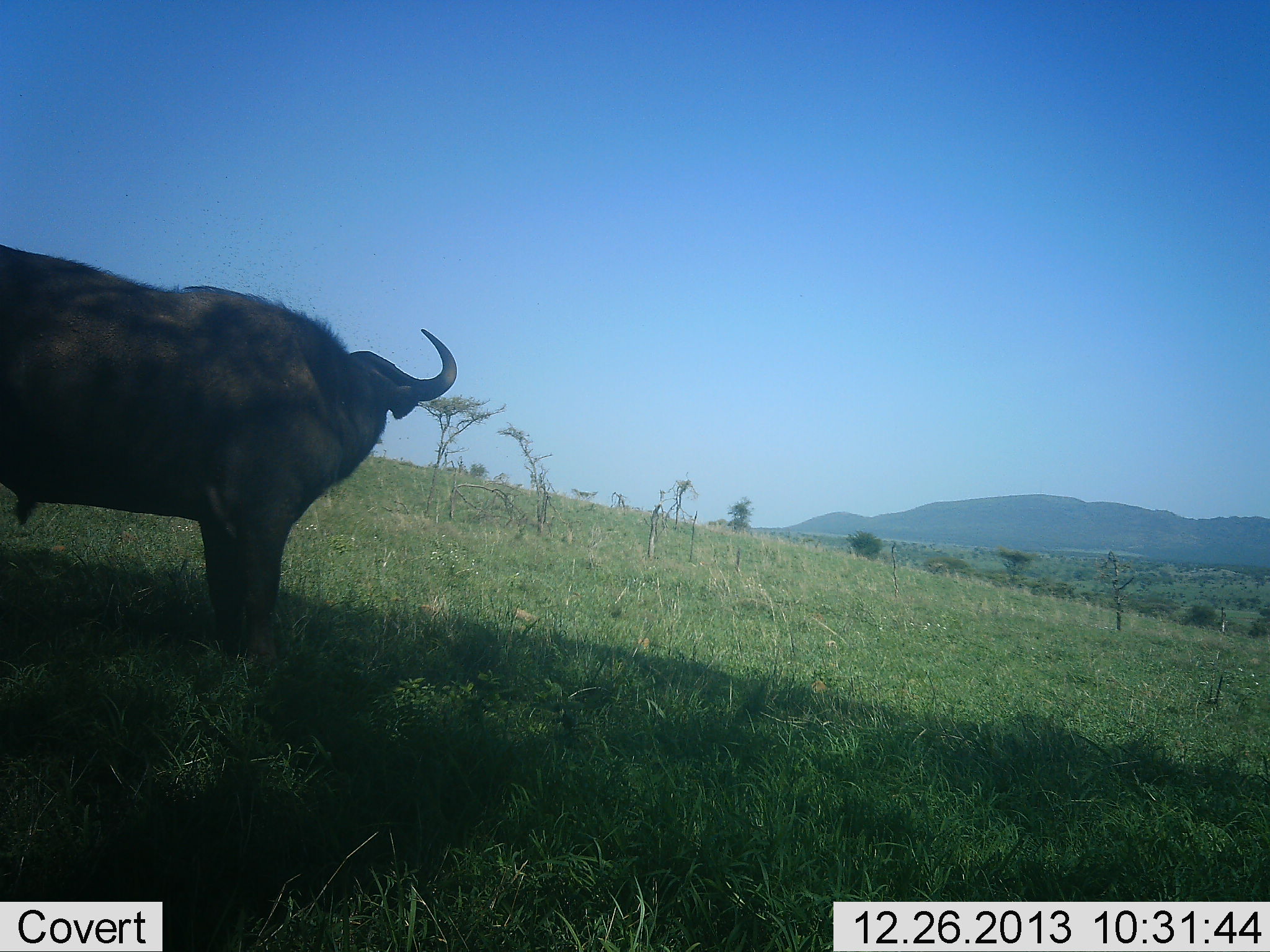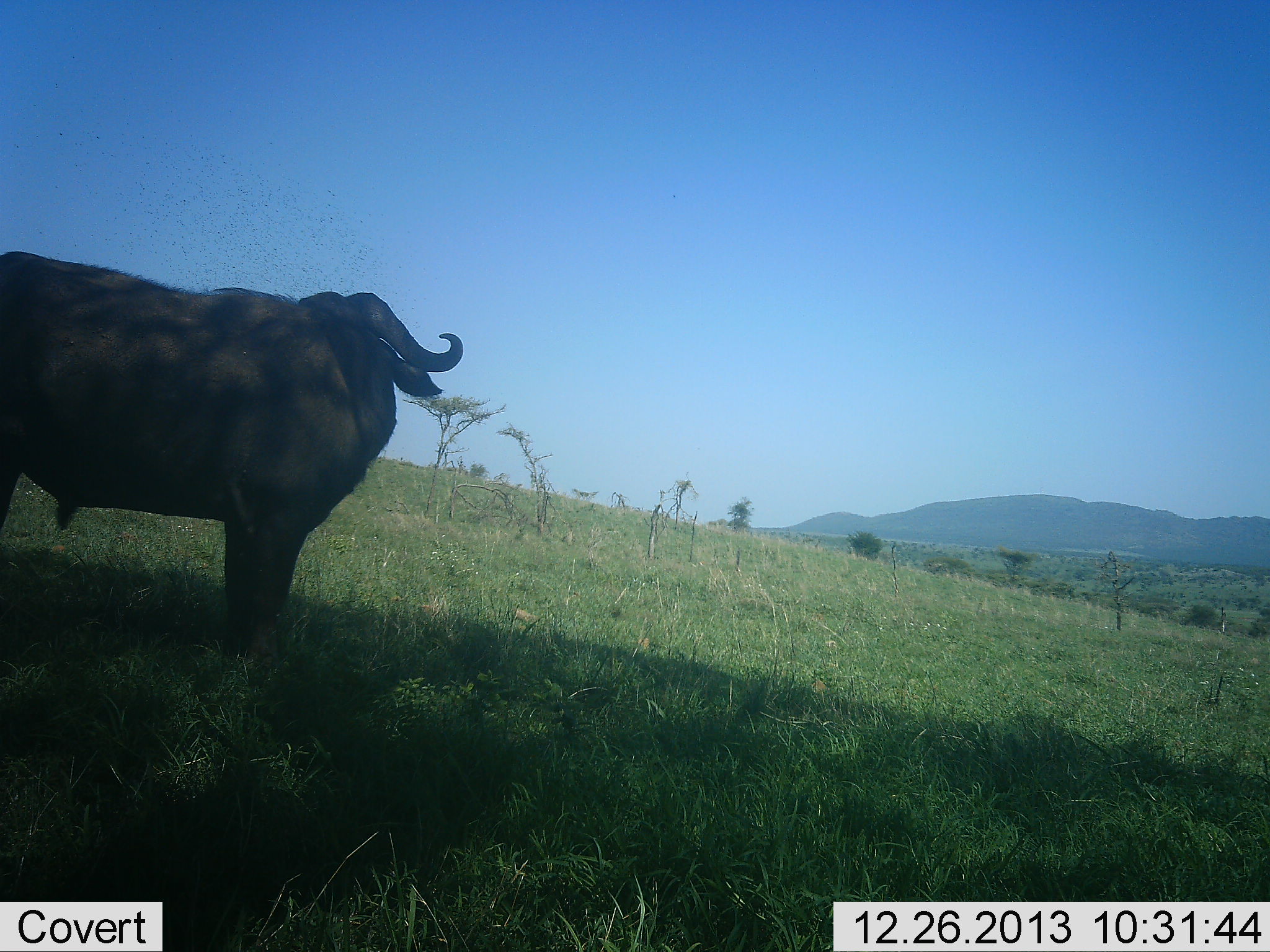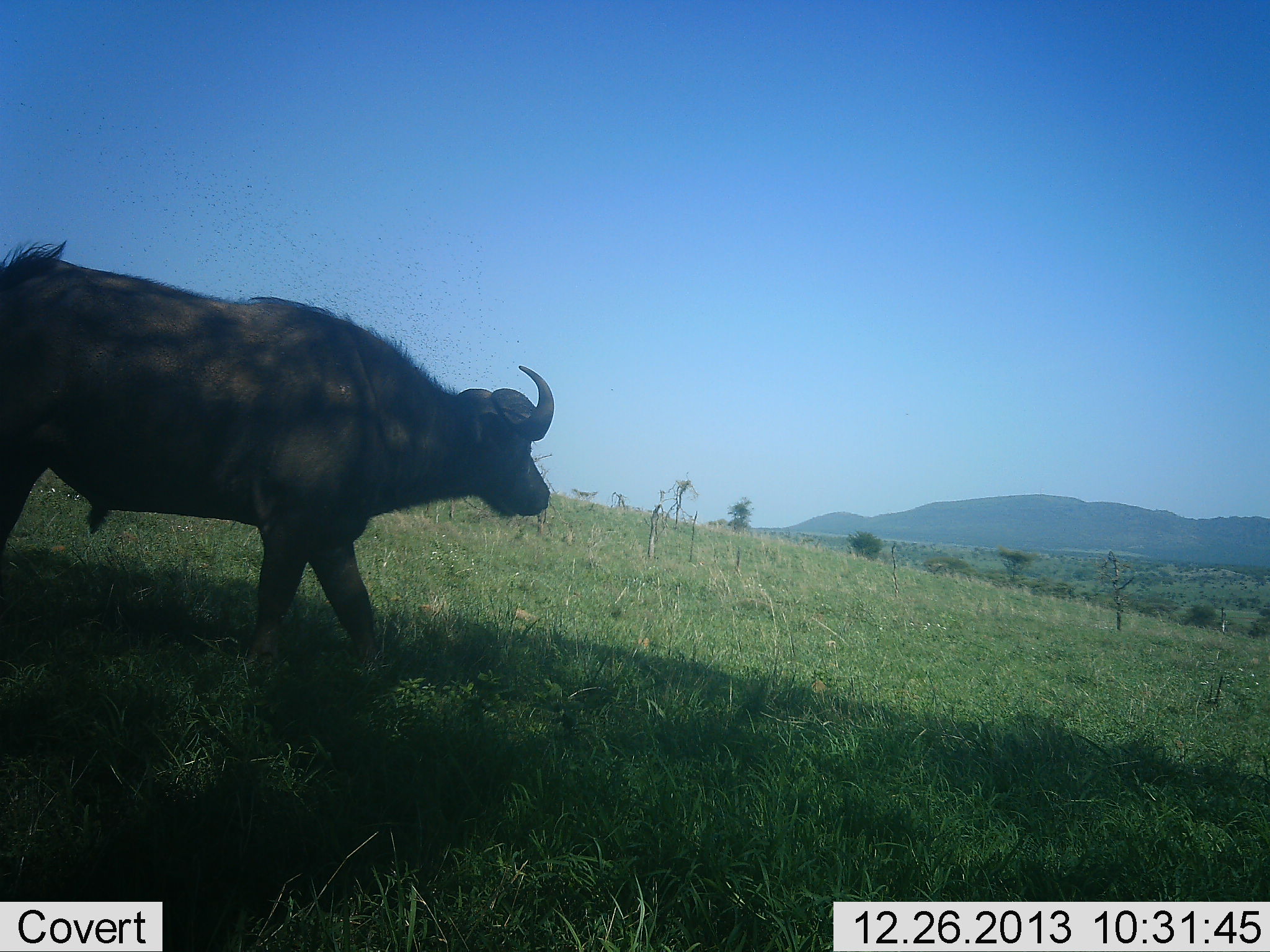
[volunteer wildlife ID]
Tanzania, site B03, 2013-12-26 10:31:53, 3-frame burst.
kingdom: Animalia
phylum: Chordata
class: Mammalia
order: Artiodactyla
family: Bovidae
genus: Syncerus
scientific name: Syncerus caffer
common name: cape buffalo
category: buffalo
Buffalo (cape buffalo) (Syncerus caffer), count 1. Behavior (volunteer vote fractions): standing 60%, resting 0%, moving 40%, interacting 0%. Young present (vote fraction): 0%. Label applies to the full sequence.